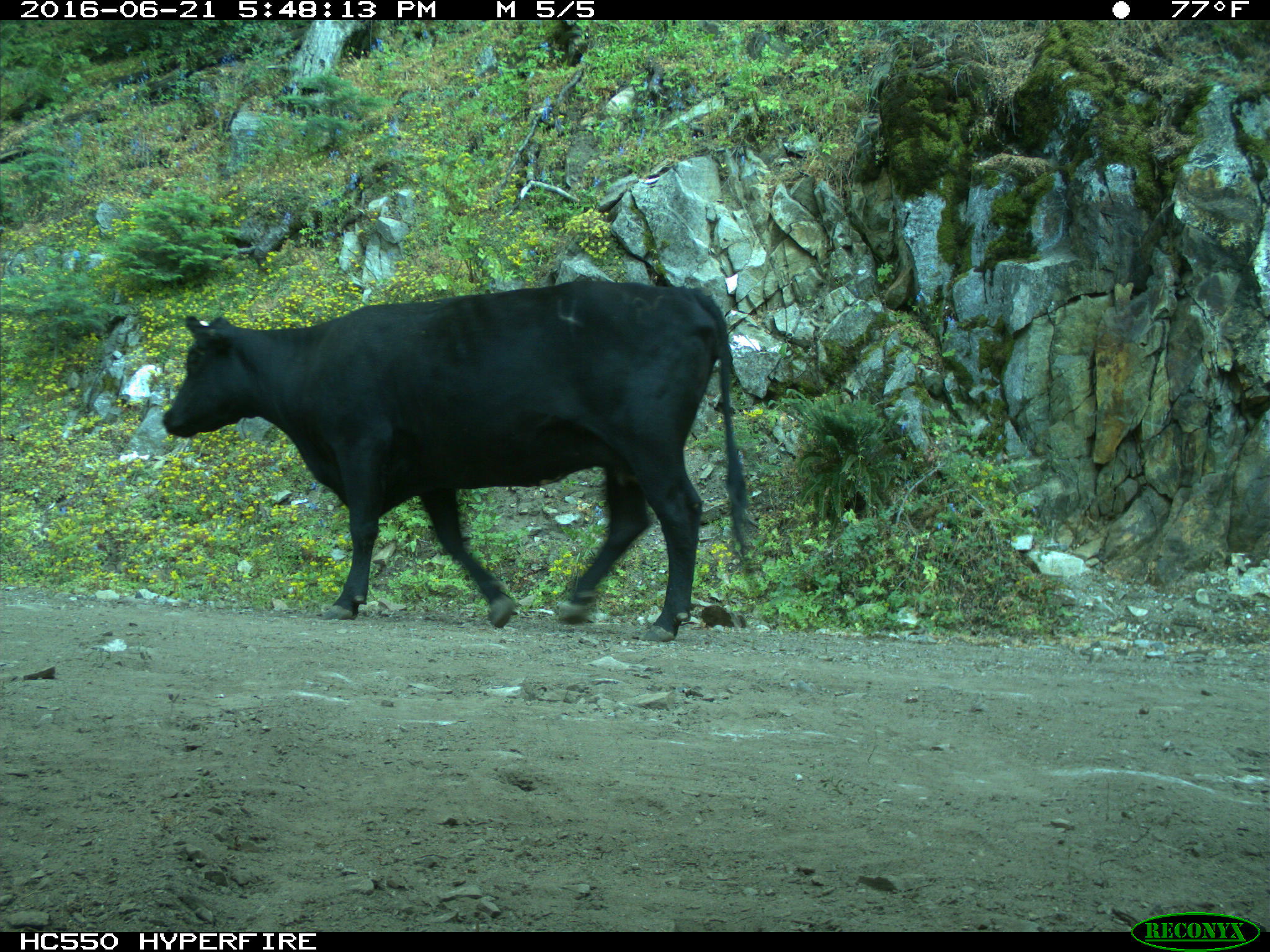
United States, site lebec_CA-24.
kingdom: Animalia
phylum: Chordata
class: Mammalia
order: Artiodactyla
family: Bovidae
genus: Bos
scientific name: Bos taurus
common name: domestic cow